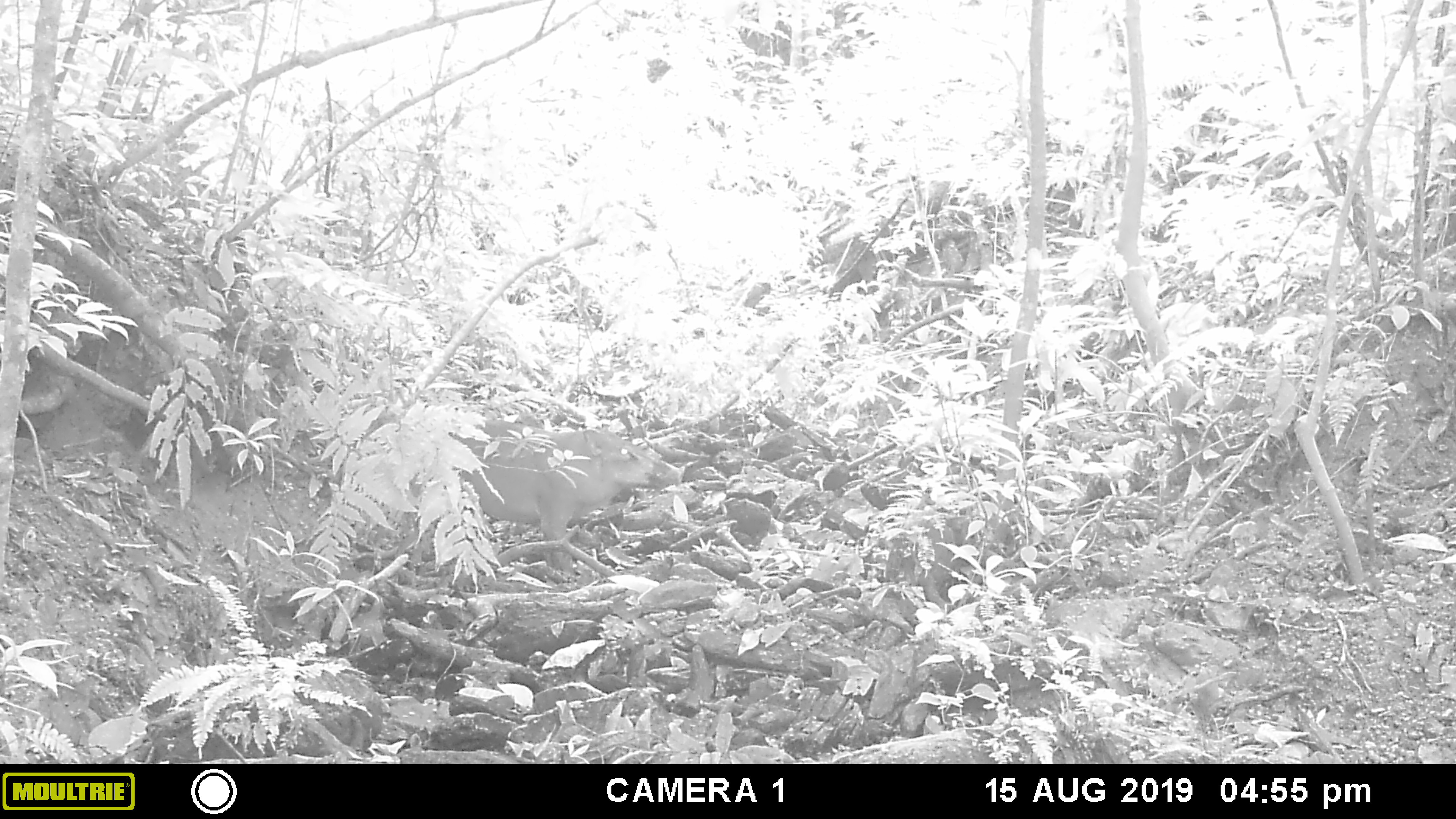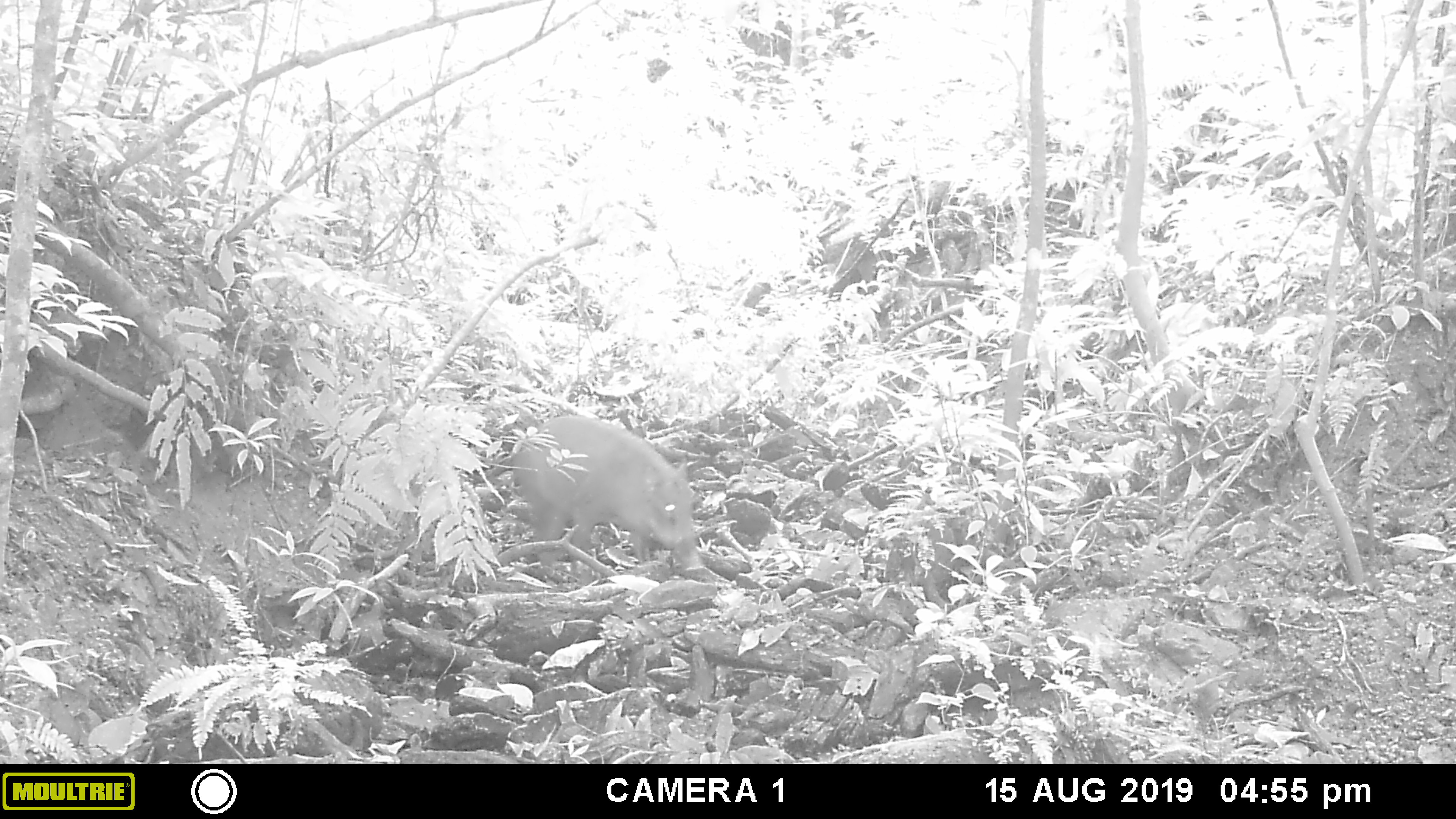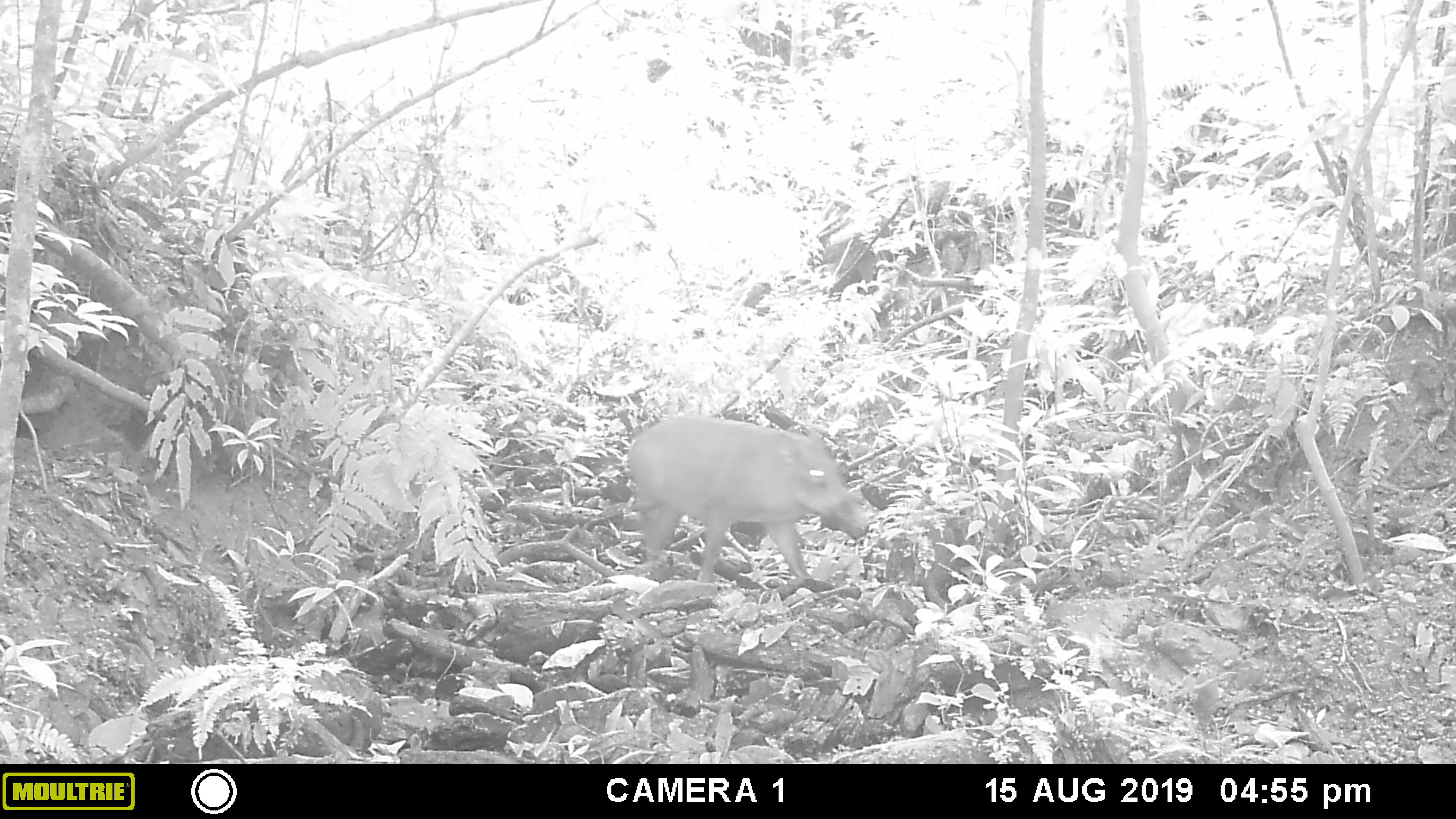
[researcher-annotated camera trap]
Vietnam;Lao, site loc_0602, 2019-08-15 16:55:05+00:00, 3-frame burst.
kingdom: Animalia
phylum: Chordata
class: Mammalia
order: Artiodactyla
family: Suidae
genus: Sus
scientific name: Sus scrofa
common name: eurasian wild pig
Eurasian wild pig (Sus scrofa). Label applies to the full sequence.